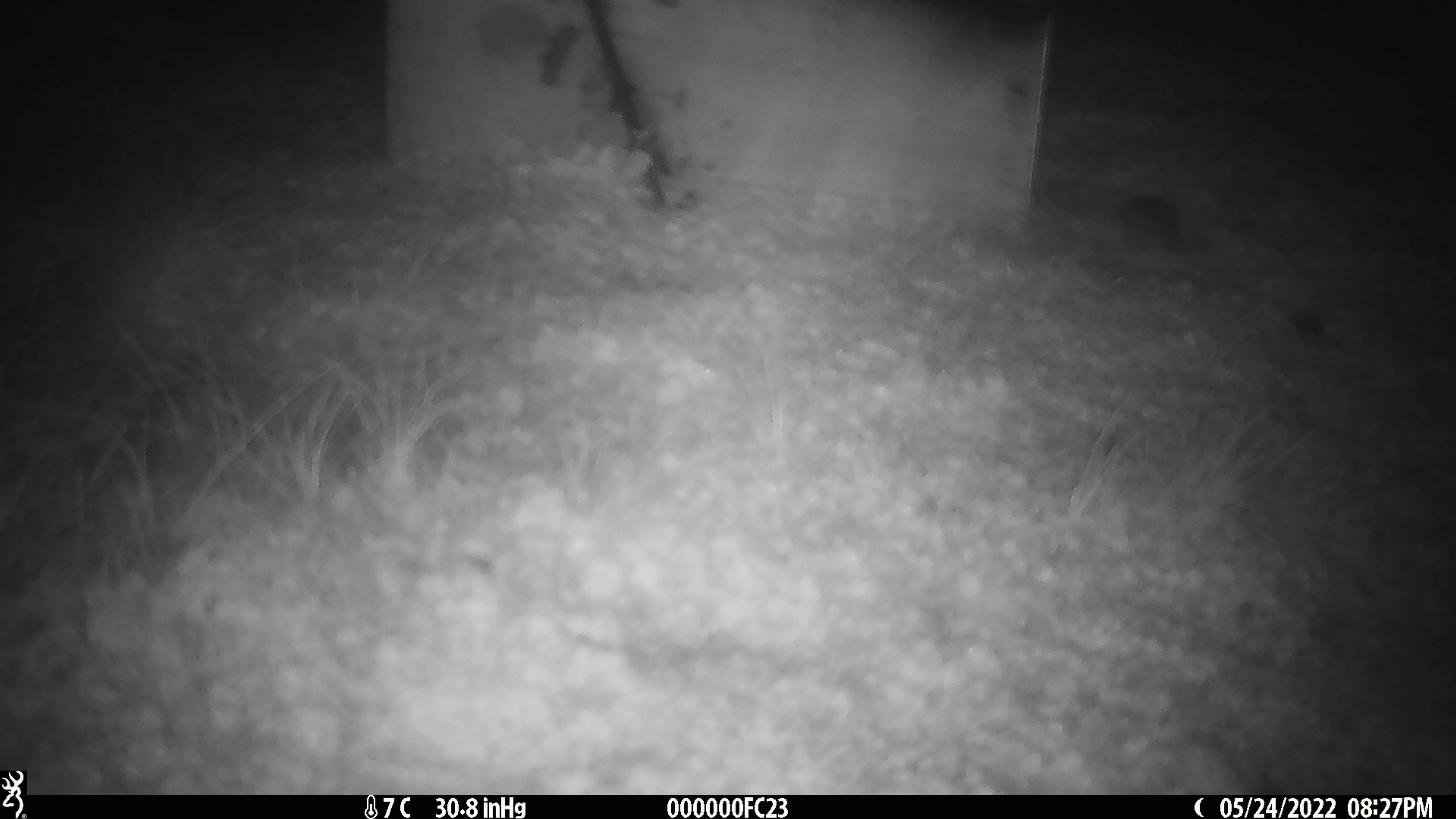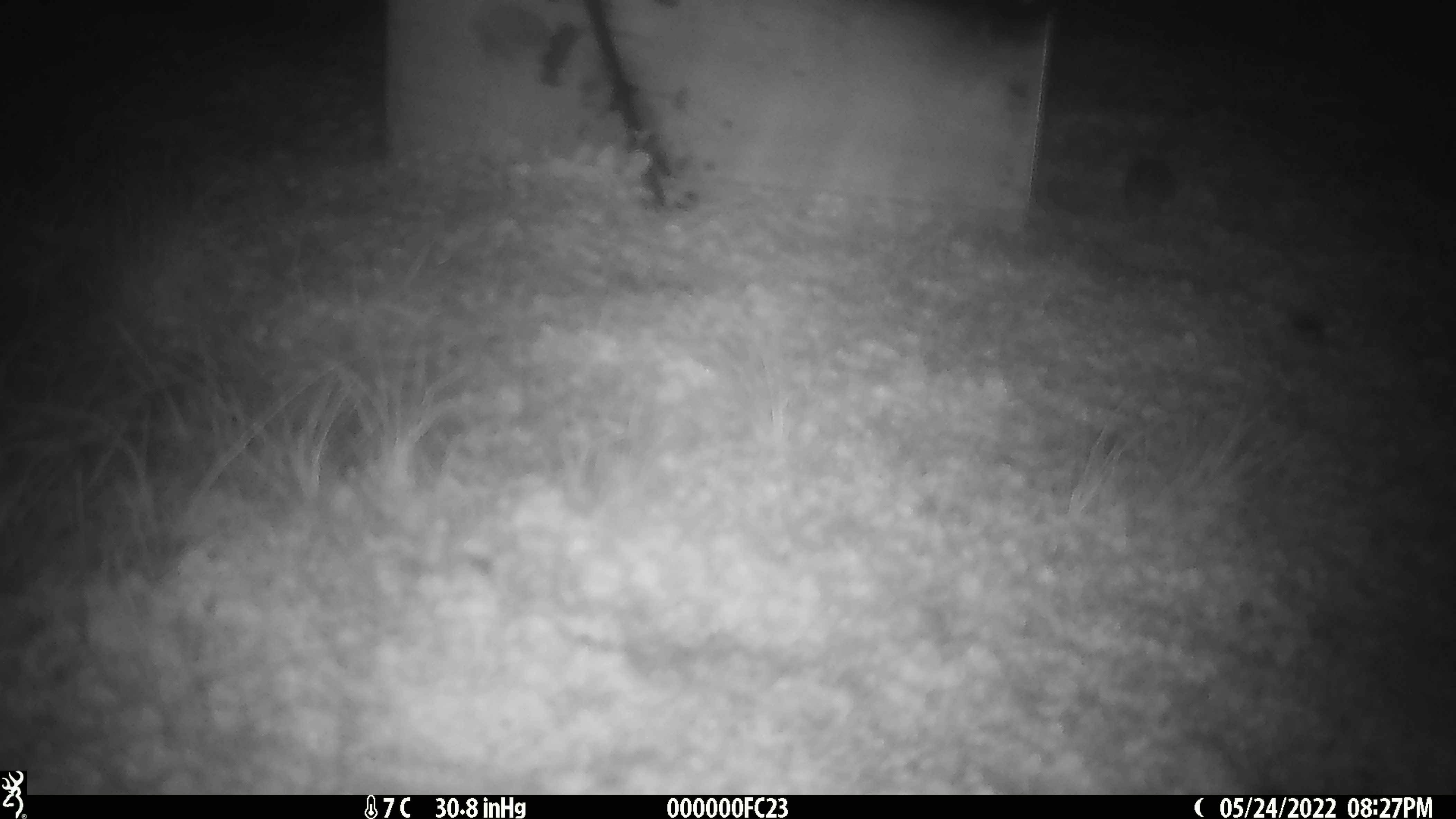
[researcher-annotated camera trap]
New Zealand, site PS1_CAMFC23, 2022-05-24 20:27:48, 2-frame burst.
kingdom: Animalia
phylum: Chordata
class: Mammalia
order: Rodentia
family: Muridae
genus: Mus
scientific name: Mus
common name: mouse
Mouse (Mus).